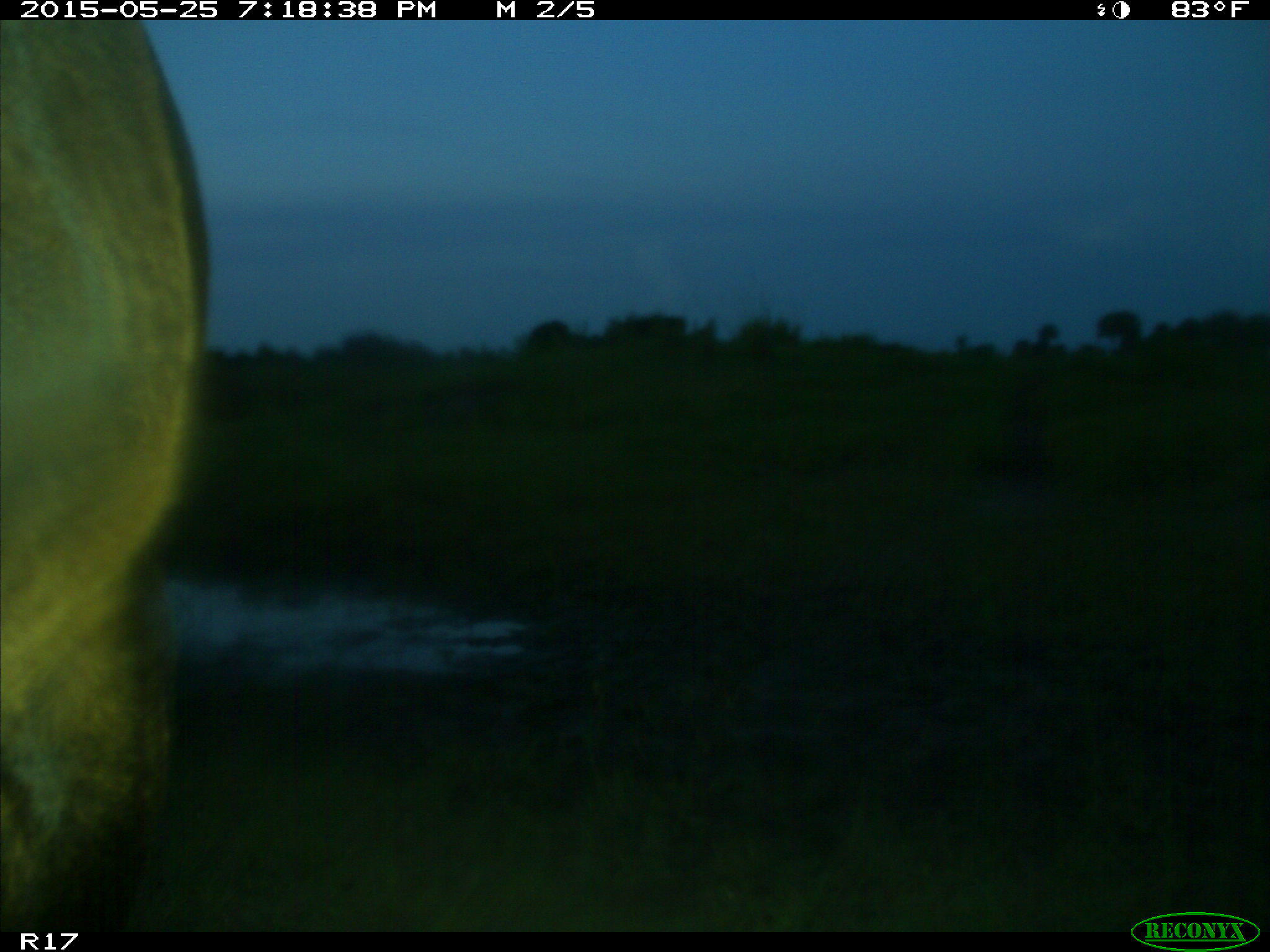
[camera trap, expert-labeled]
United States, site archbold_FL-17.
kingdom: Animalia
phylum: Chordata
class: Mammalia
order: Artiodactyla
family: Bovidae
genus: Bos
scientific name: Bos taurus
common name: domestic cow